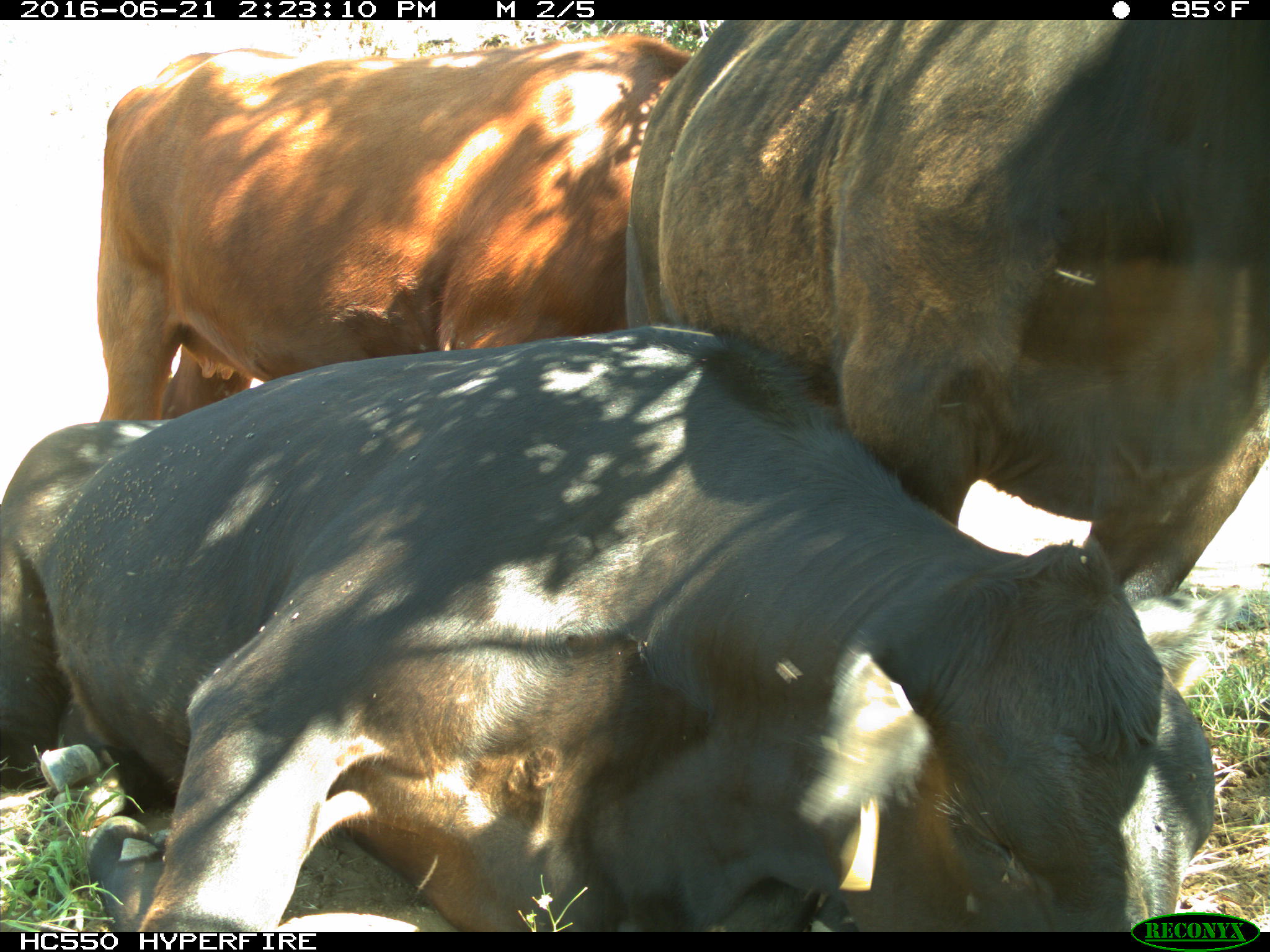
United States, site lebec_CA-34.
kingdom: Animalia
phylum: Chordata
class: Mammalia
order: Artiodactyla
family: Bovidae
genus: Bos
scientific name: Bos taurus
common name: domestic cow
Bos taurus (domestic cow).